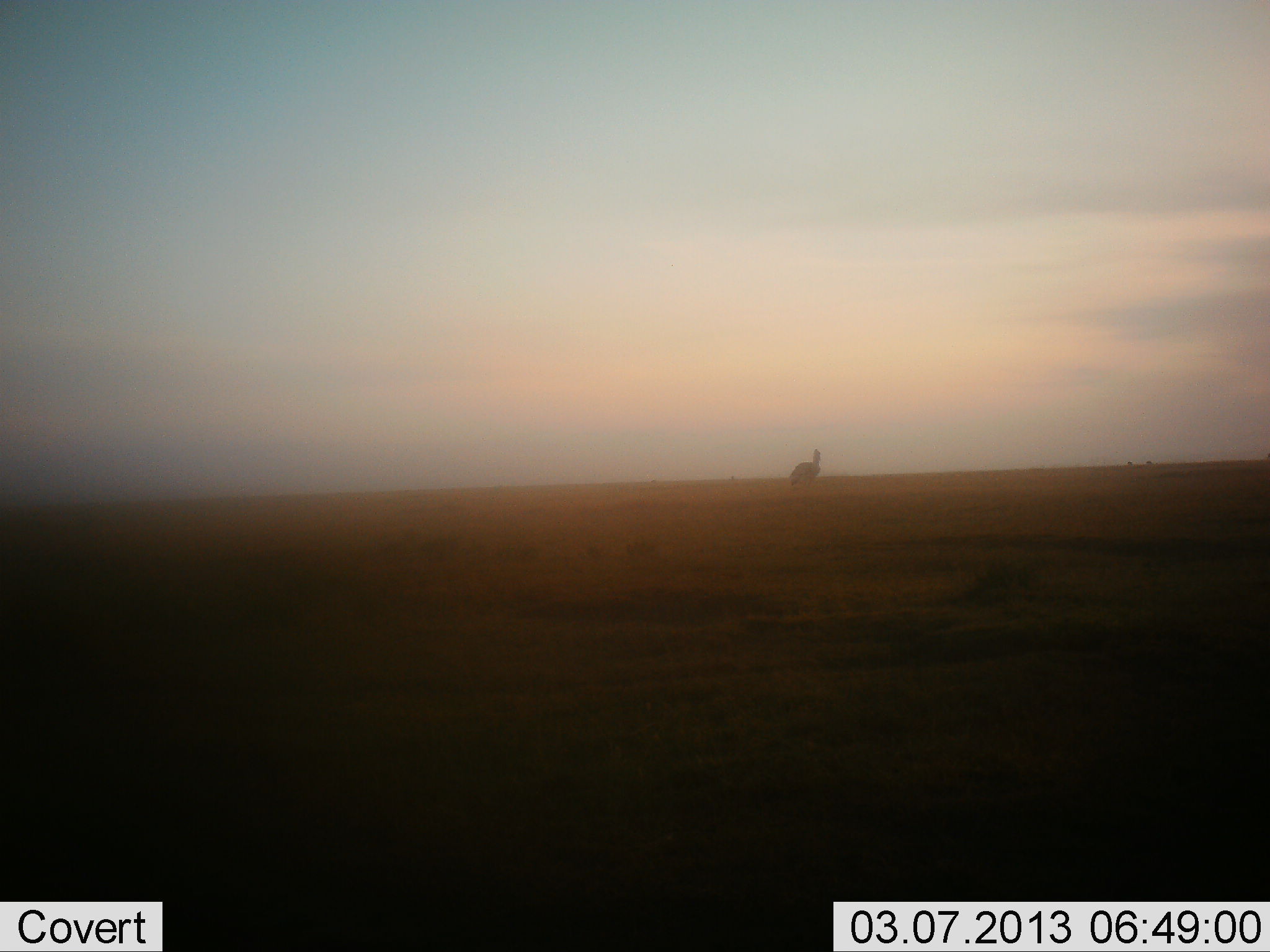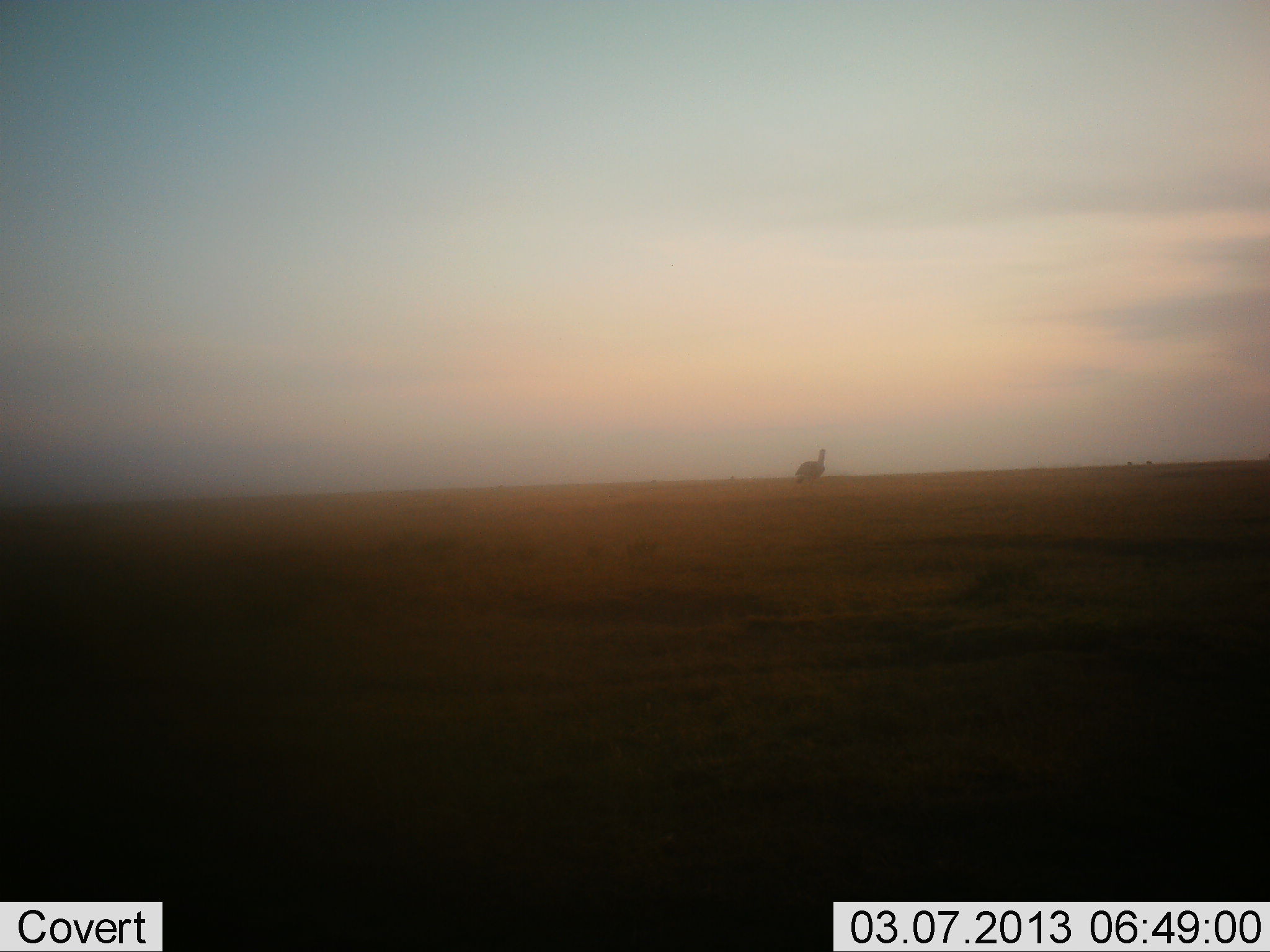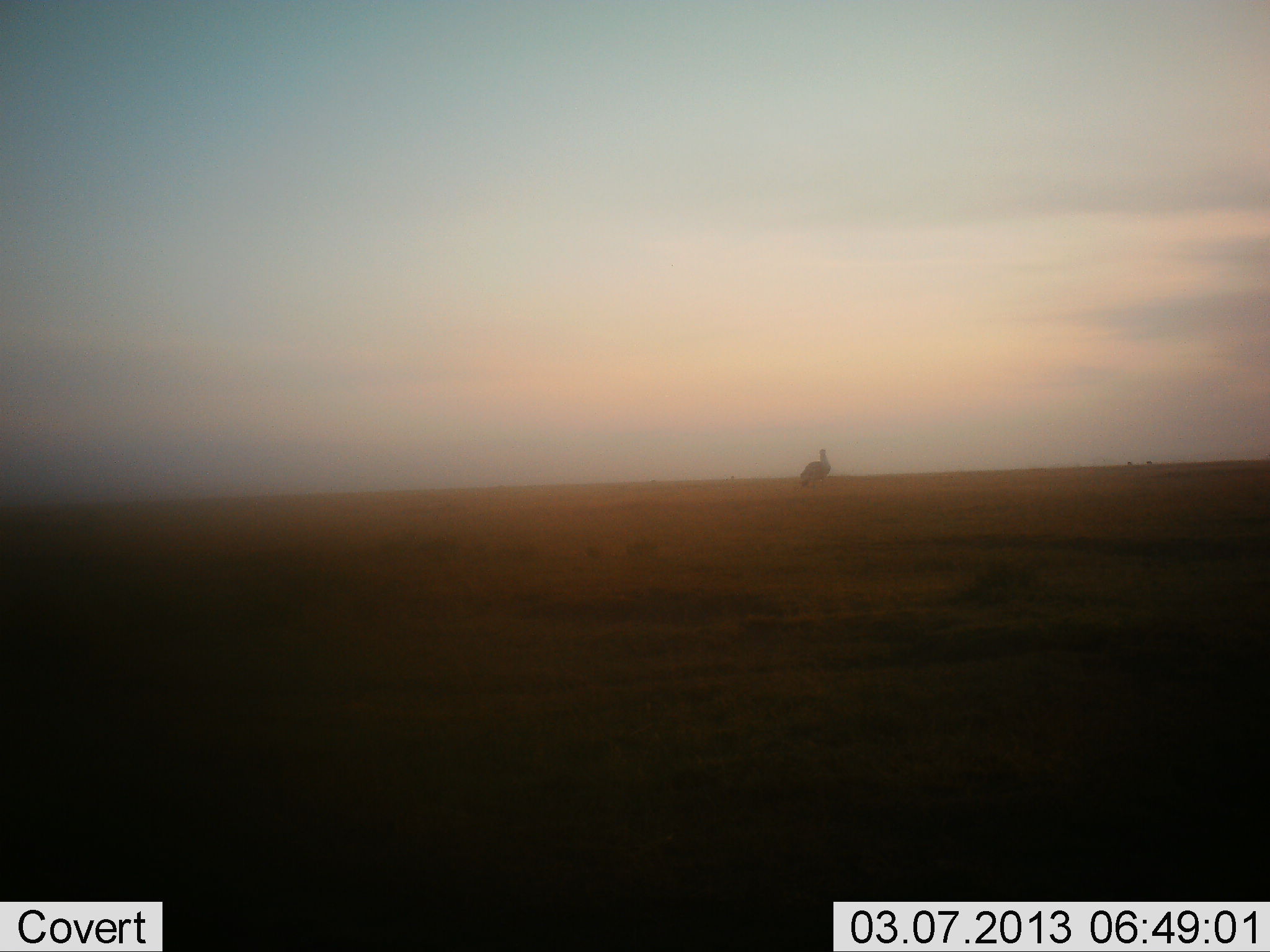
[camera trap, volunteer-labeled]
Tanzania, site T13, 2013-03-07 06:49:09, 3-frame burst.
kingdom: Animalia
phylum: Chordata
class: Aves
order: Struthioniformes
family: Struthionidae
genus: Struthio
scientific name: Struthio camelus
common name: ostrich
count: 1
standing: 6%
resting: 0%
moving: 94%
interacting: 0%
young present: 0%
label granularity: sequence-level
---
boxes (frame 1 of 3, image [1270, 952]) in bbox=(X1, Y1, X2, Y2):
animal: bbox=(789, 447, 822, 491)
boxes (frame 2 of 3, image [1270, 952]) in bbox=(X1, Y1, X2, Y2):
animal: bbox=(795, 447, 828, 485)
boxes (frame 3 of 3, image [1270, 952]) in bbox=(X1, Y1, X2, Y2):
animal: bbox=(799, 448, 832, 492)